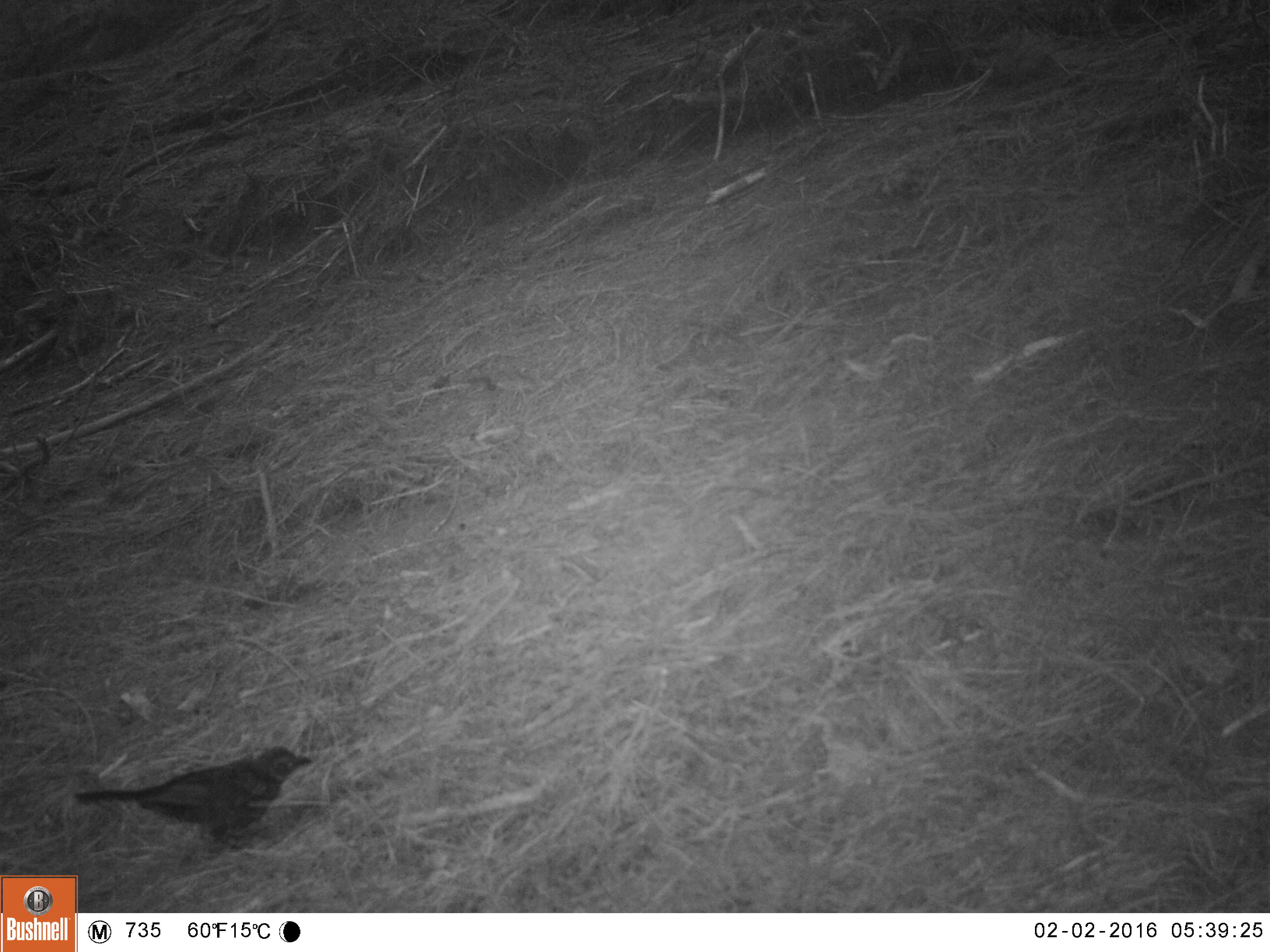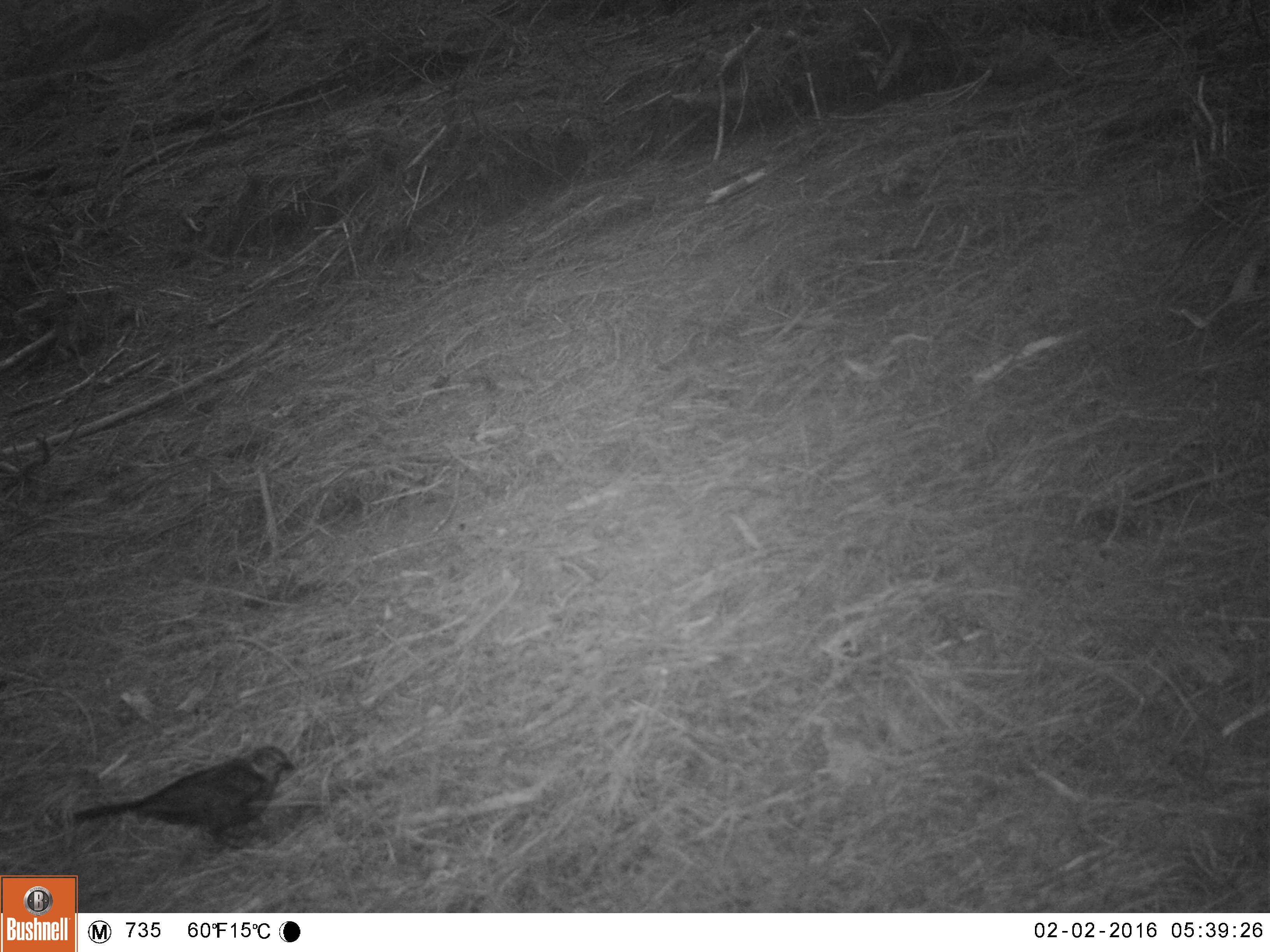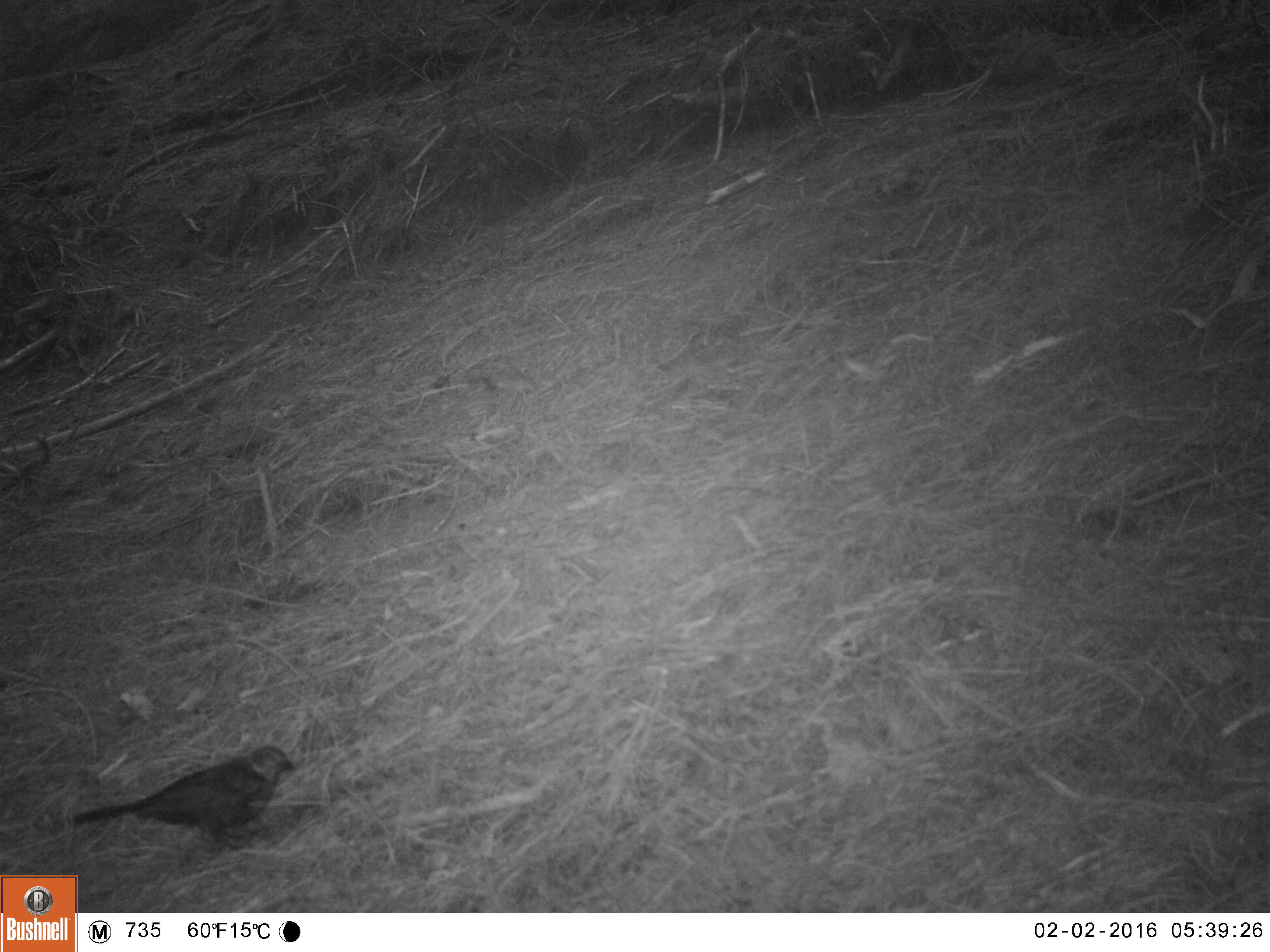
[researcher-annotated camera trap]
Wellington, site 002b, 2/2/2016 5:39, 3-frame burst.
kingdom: Animalia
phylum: Chordata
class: Aves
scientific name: Aves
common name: bird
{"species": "bird (Aves)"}